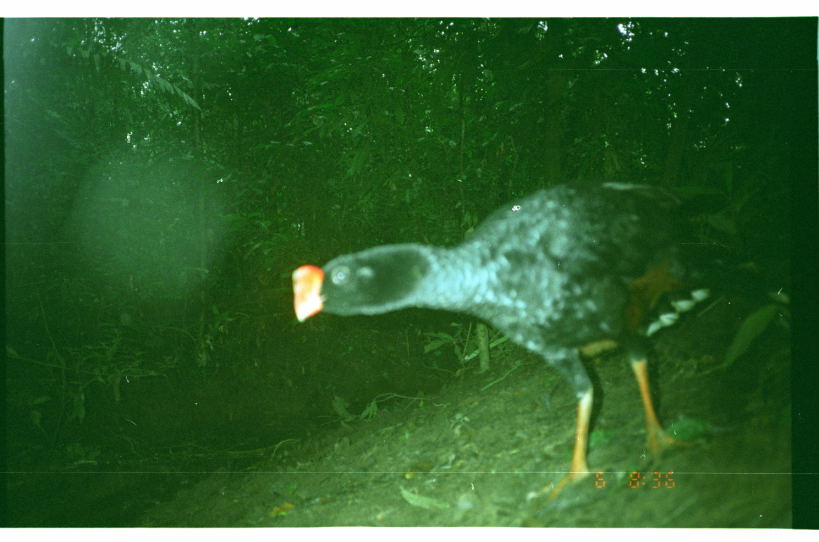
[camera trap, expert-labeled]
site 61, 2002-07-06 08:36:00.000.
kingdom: Animalia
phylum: Chordata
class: Aves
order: Galliformes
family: Cracidae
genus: Mitu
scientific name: Mitu tuberosum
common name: razor-billed curassow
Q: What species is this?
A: Mitu tuberosum (razor-billed curassow).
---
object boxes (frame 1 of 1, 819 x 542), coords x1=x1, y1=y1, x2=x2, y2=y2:
mitu tuberosum: x1=290, y1=178, x2=729, y2=502